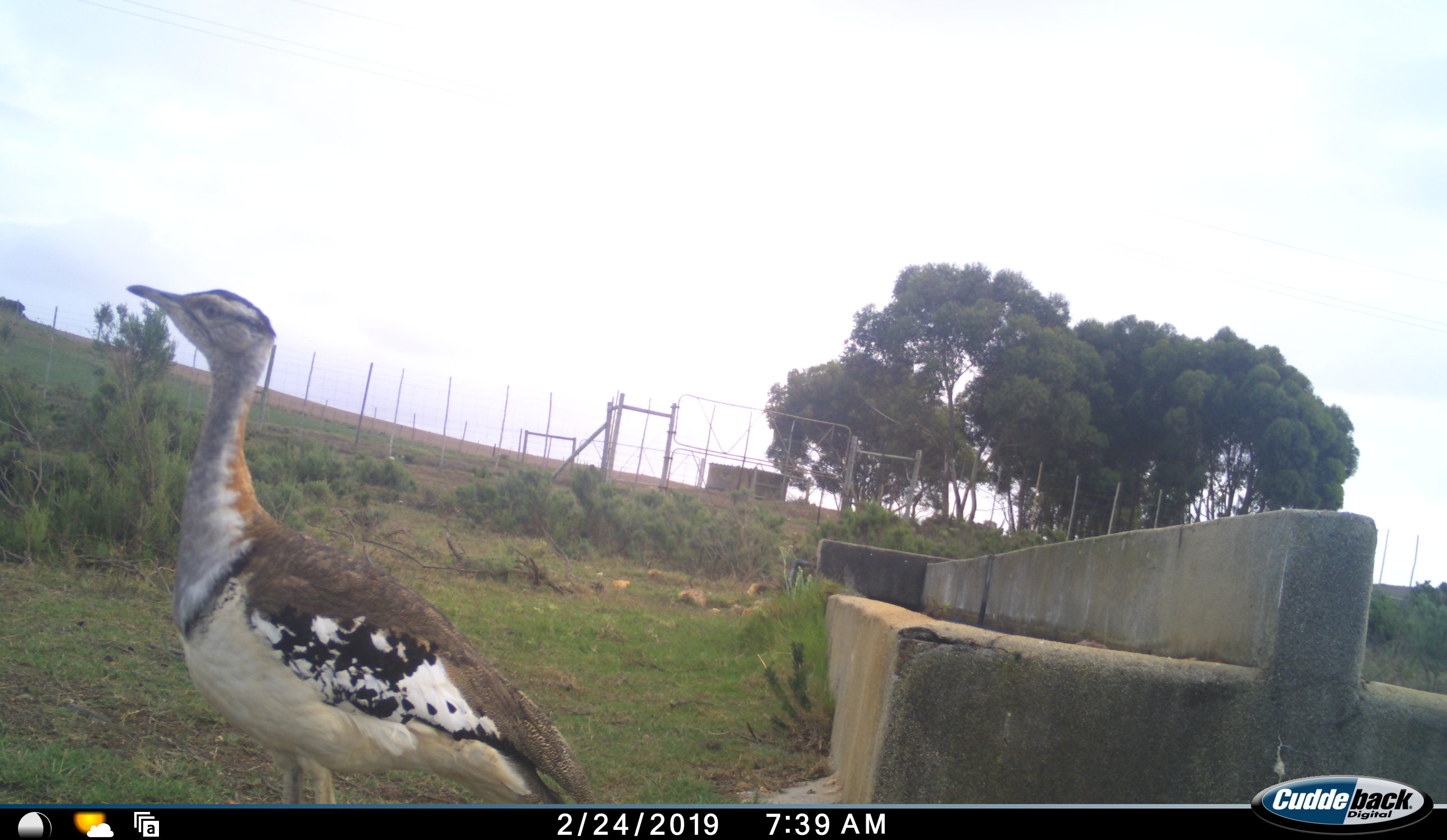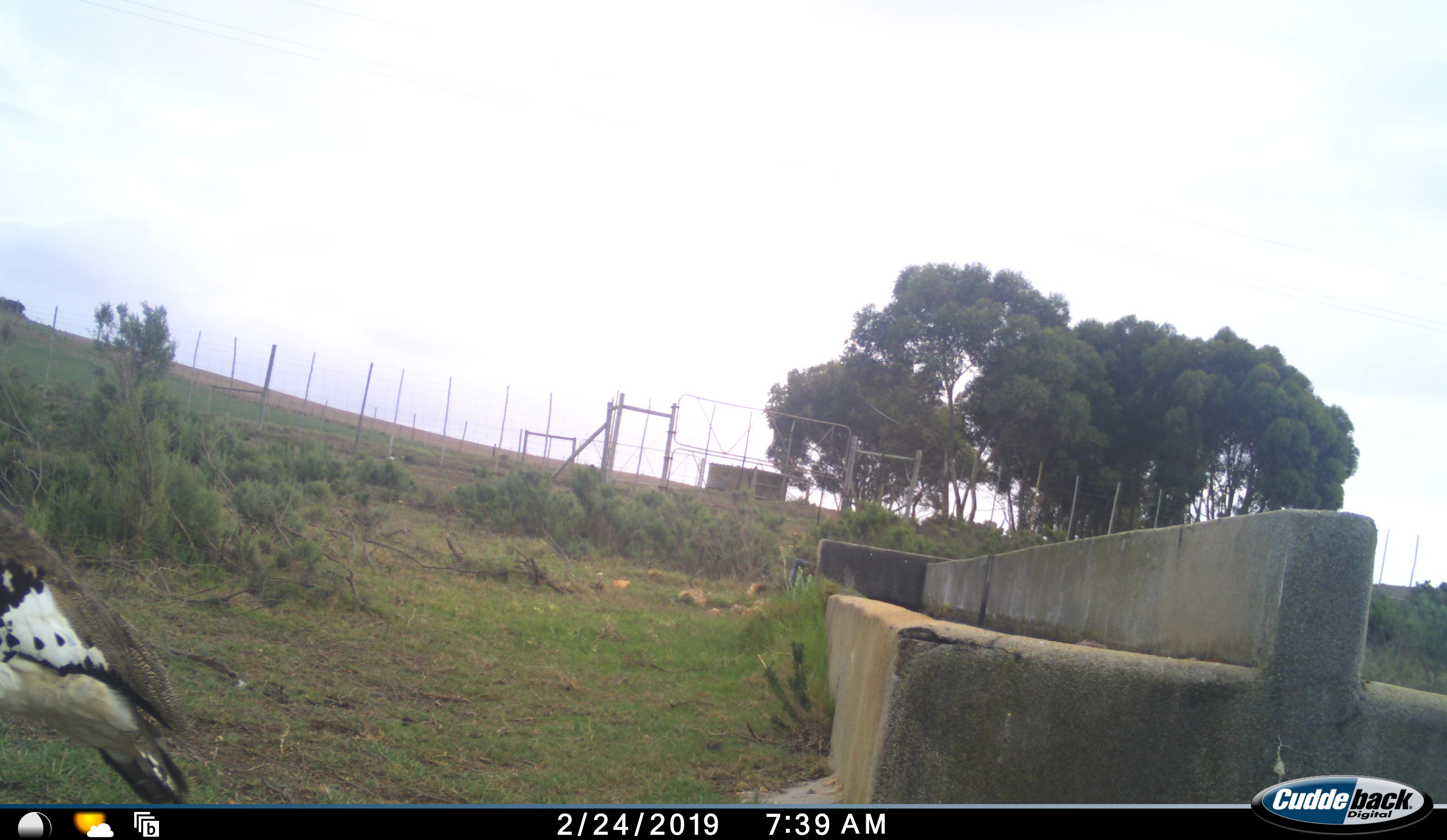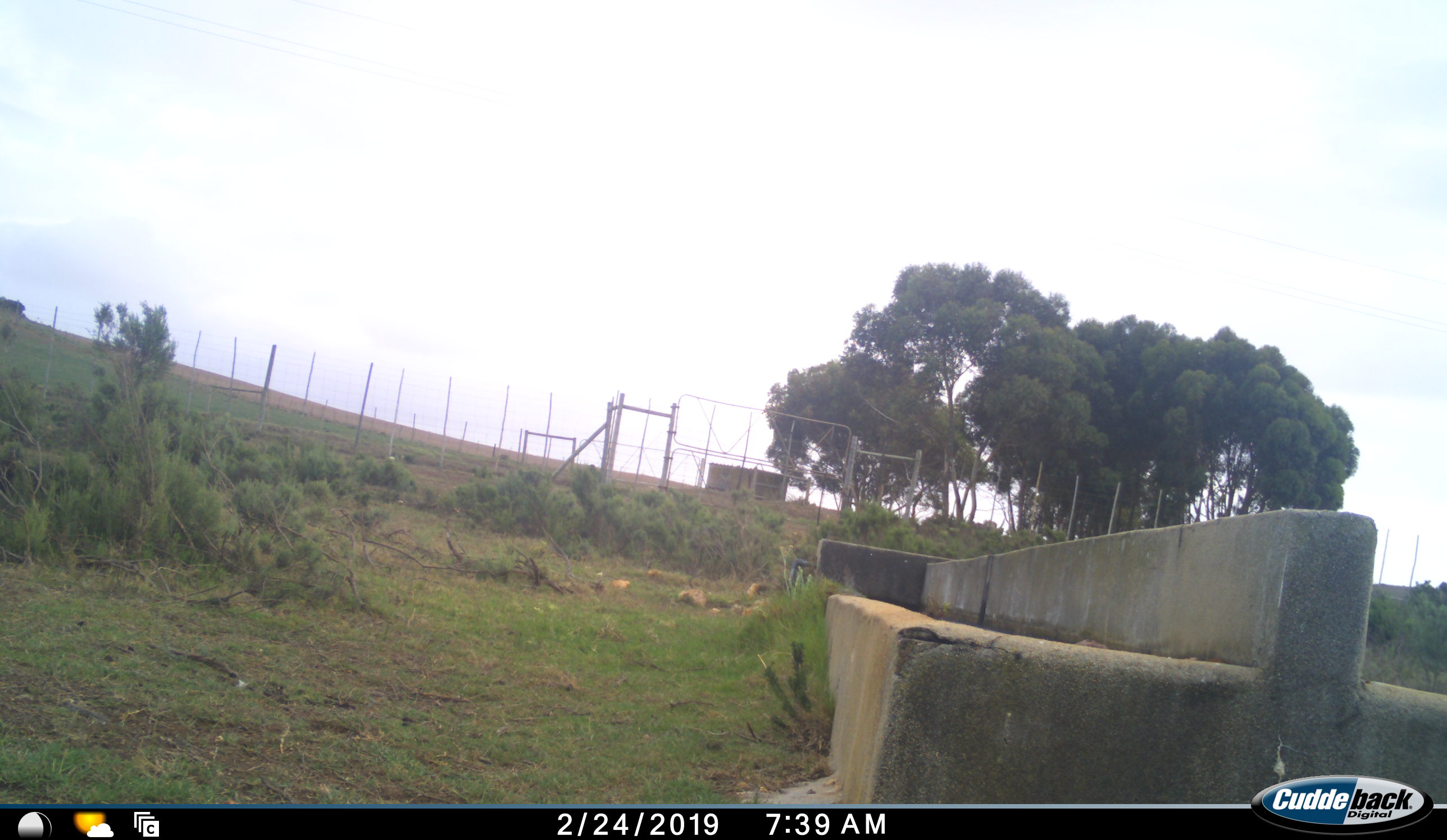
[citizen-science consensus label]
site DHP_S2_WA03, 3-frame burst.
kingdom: Animalia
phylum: Chordata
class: Aves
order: Otidiformes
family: Otididae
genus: Neotis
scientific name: Neotis denhami denhami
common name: denham's bustard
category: bustarddenhams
Bustarddenhams (denham's bustard) (Neotis denhami denhami), count 1. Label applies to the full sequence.